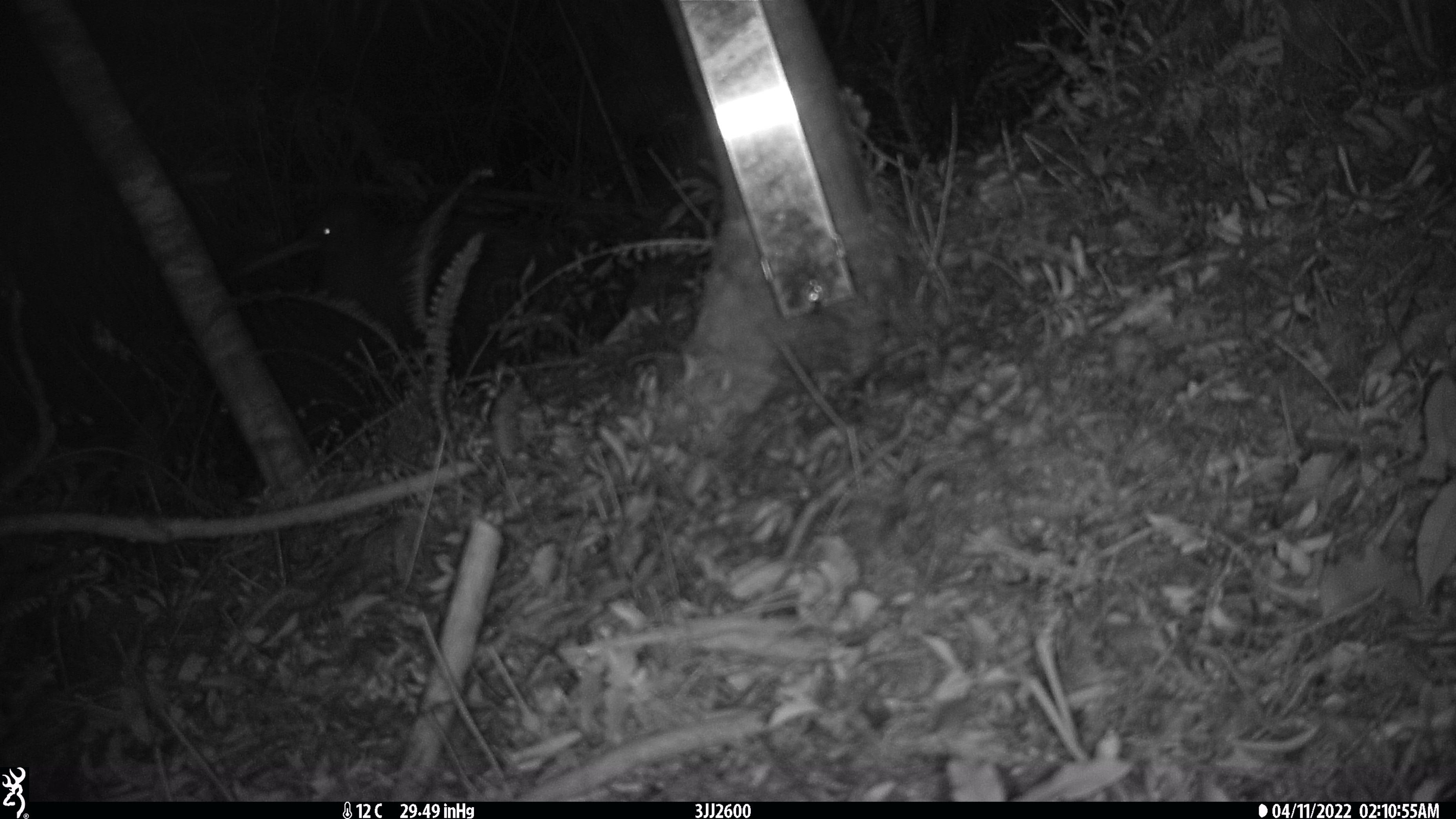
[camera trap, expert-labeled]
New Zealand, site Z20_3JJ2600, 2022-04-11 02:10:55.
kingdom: Animalia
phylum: Chordata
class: Aves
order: Apterygiformes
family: Apterygidae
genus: Apteryx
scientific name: Apteryx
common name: kiwi